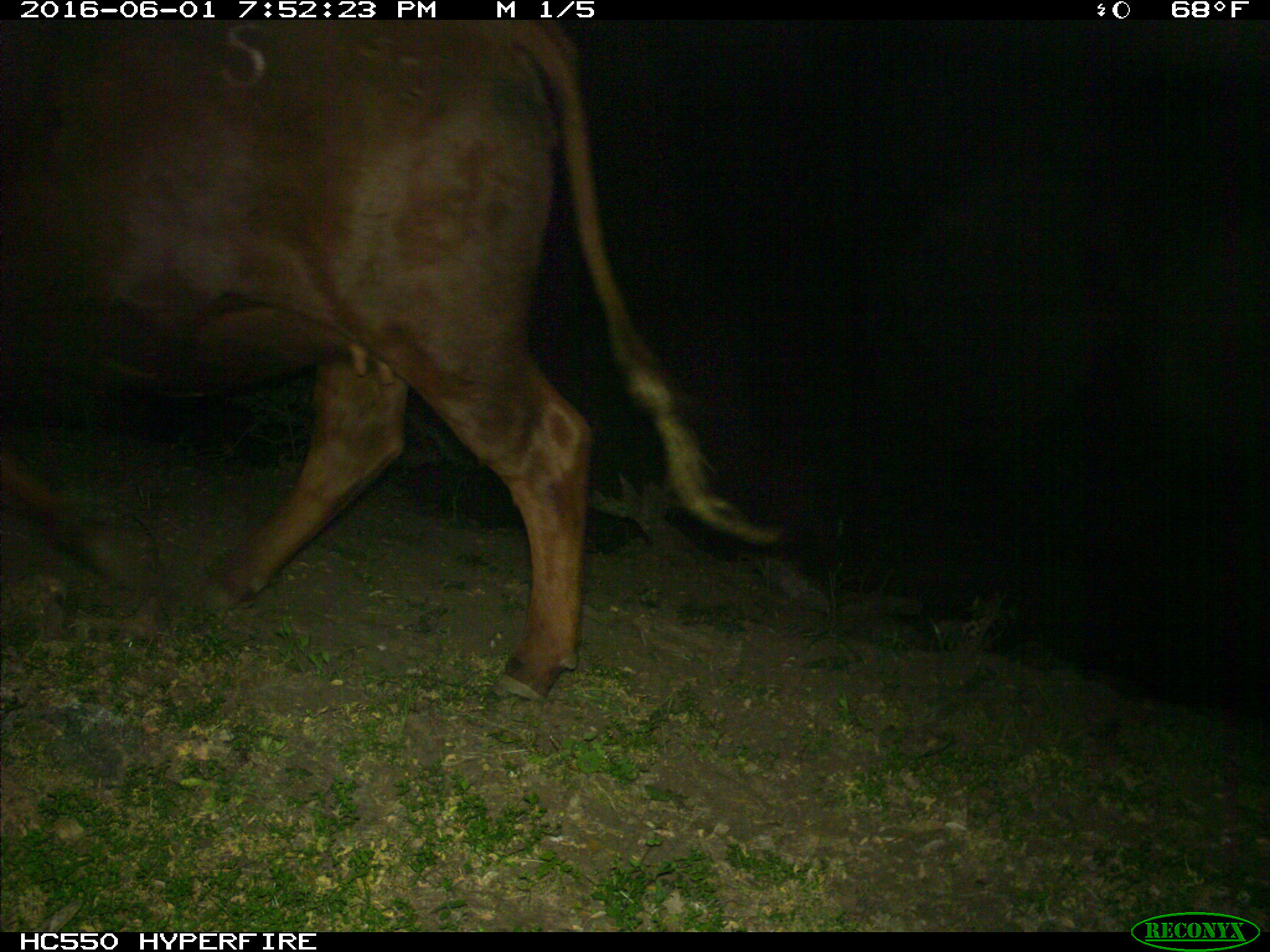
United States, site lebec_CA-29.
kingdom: Animalia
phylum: Chordata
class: Mammalia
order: Artiodactyla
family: Bovidae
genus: Bos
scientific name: Bos taurus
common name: domestic cow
Bos taurus (domestic cow).